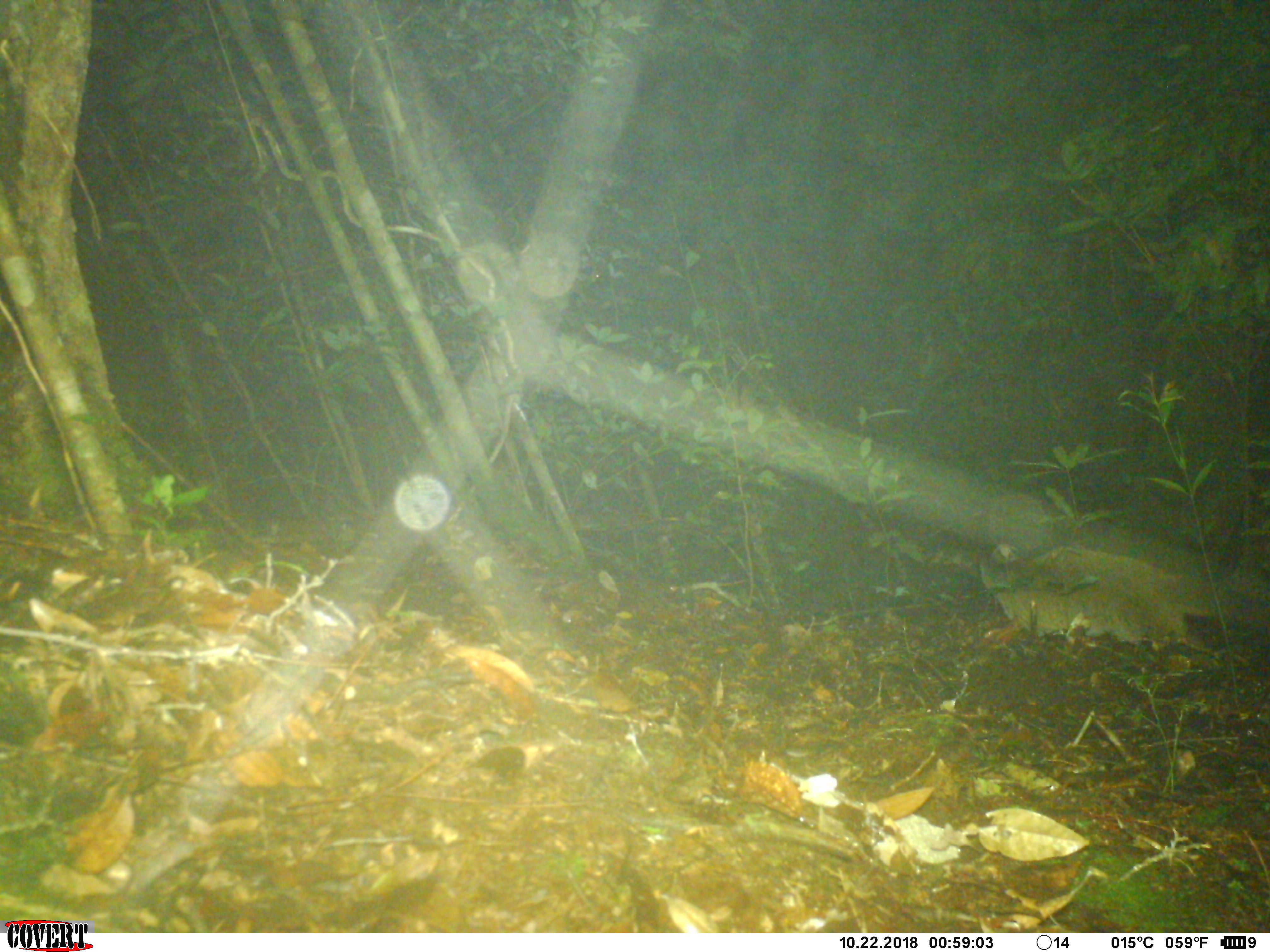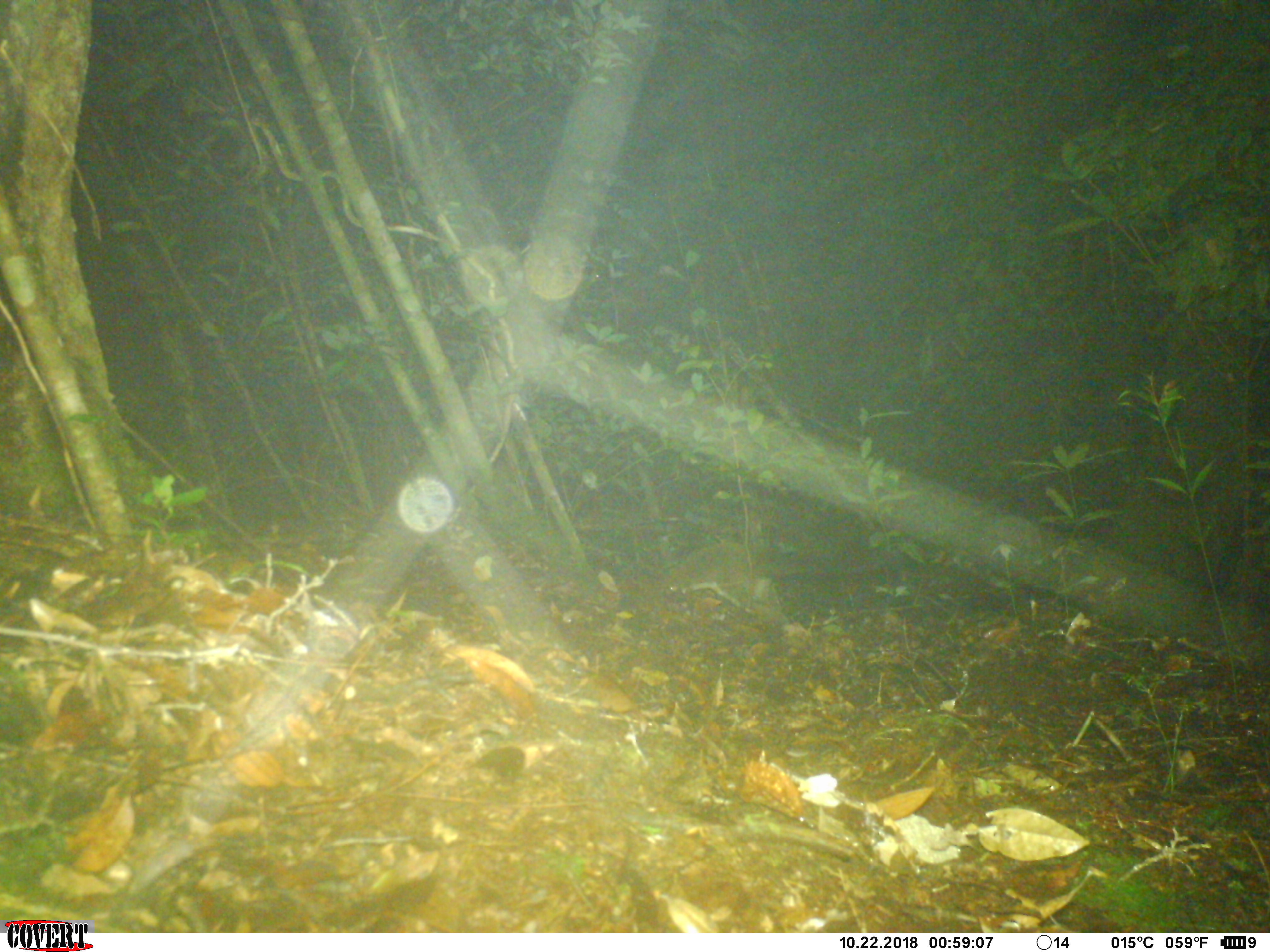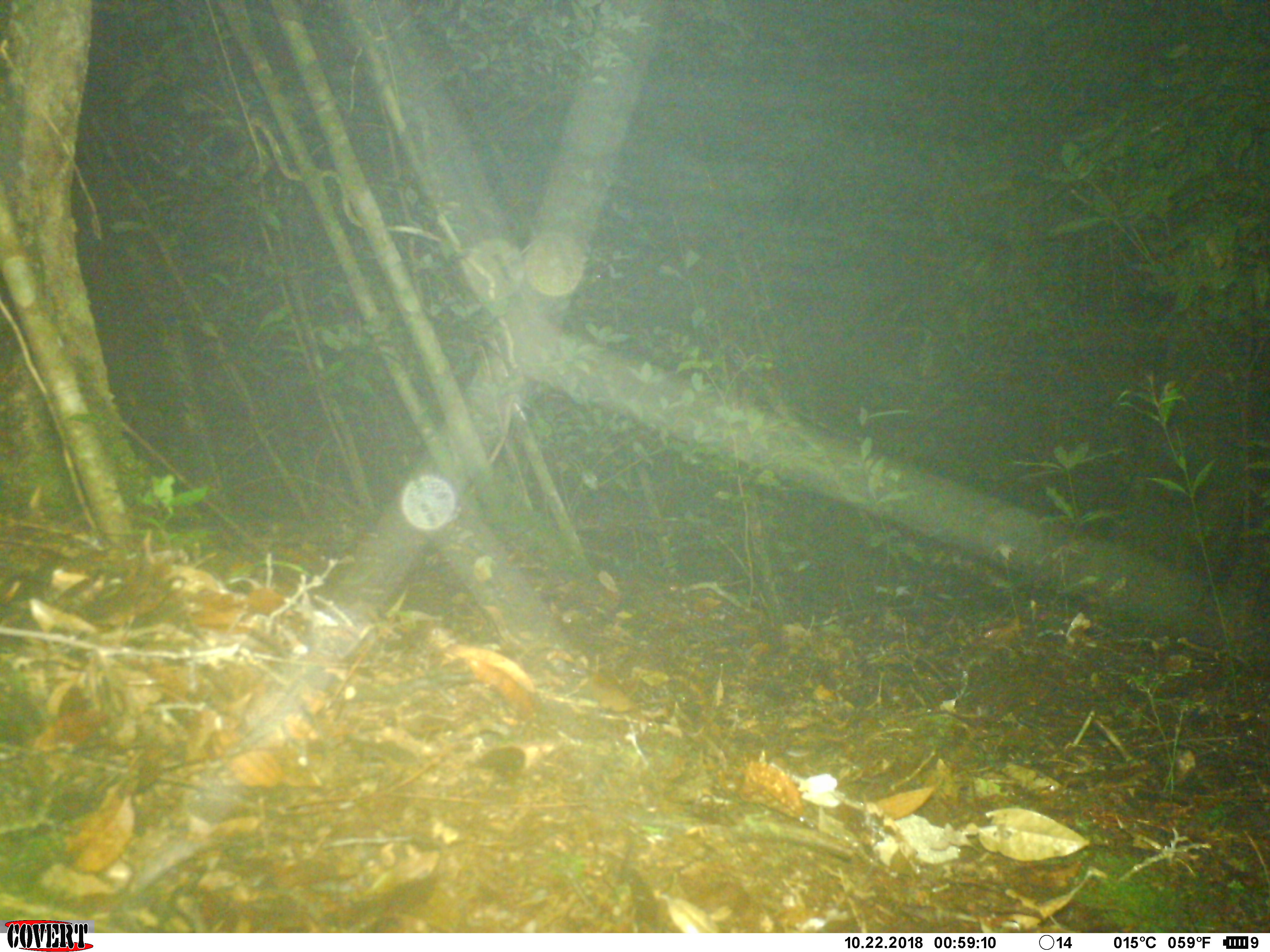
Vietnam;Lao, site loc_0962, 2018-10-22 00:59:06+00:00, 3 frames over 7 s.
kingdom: Animalia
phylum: Chordata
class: Mammalia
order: Carnivora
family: Viverridae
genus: Paguma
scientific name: Paguma larvata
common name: masked palm civet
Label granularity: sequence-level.